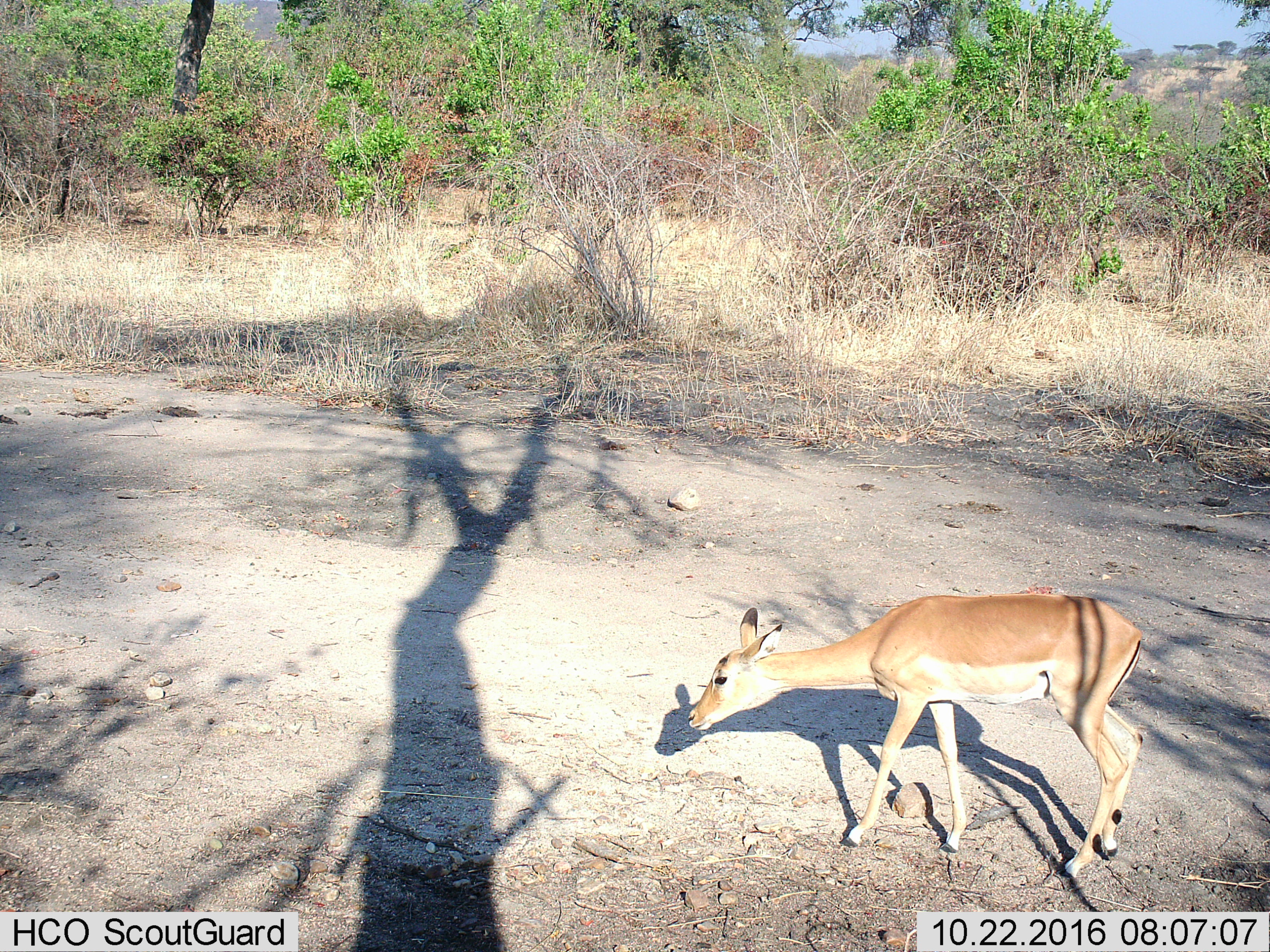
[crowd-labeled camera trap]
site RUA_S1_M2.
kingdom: Animalia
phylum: Chordata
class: Mammalia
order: Artiodactyla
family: Bovidae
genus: Aepyceros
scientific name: Aepyceros melampus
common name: impala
Impala (Aepyceros melampus), count 1. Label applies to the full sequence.